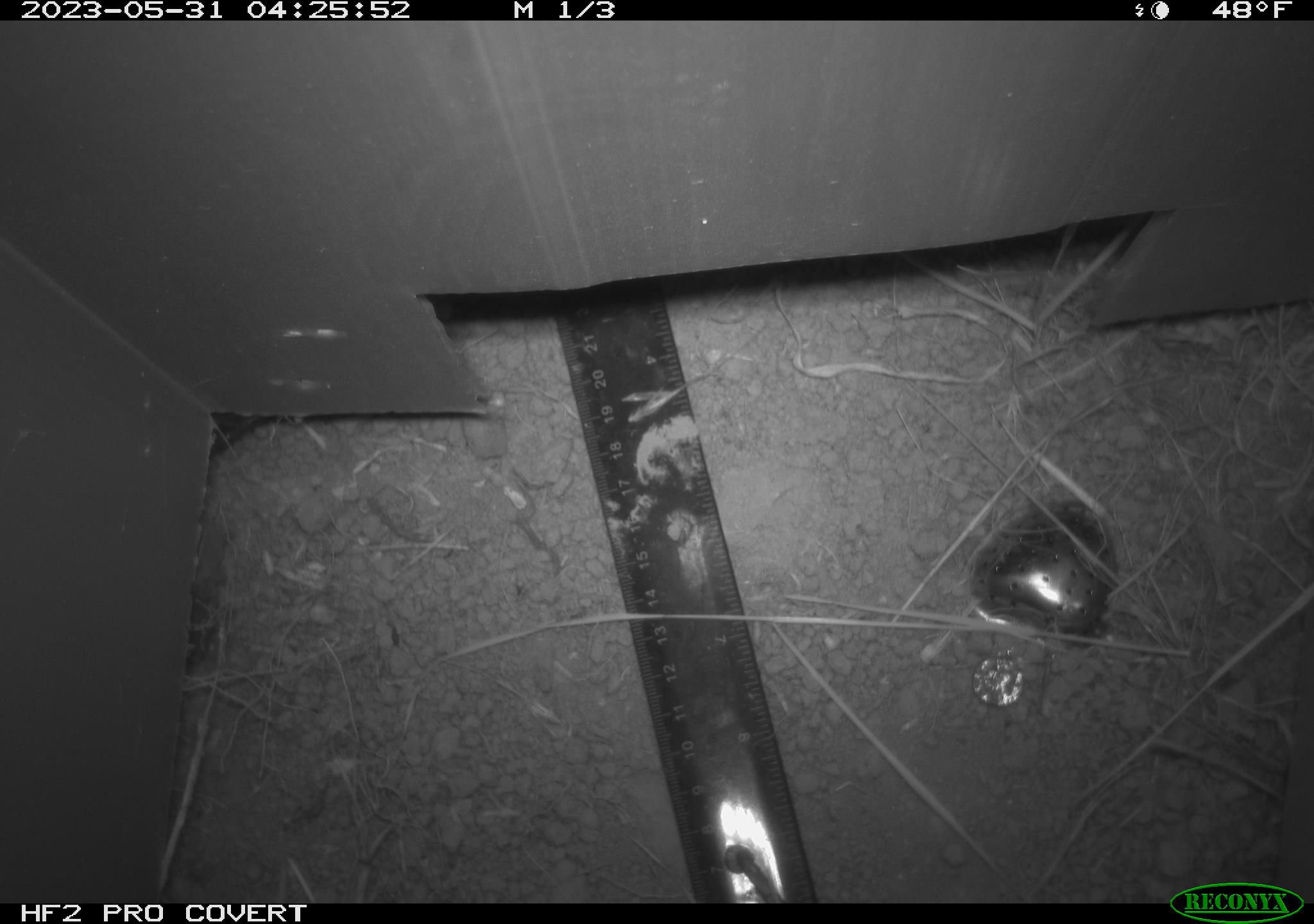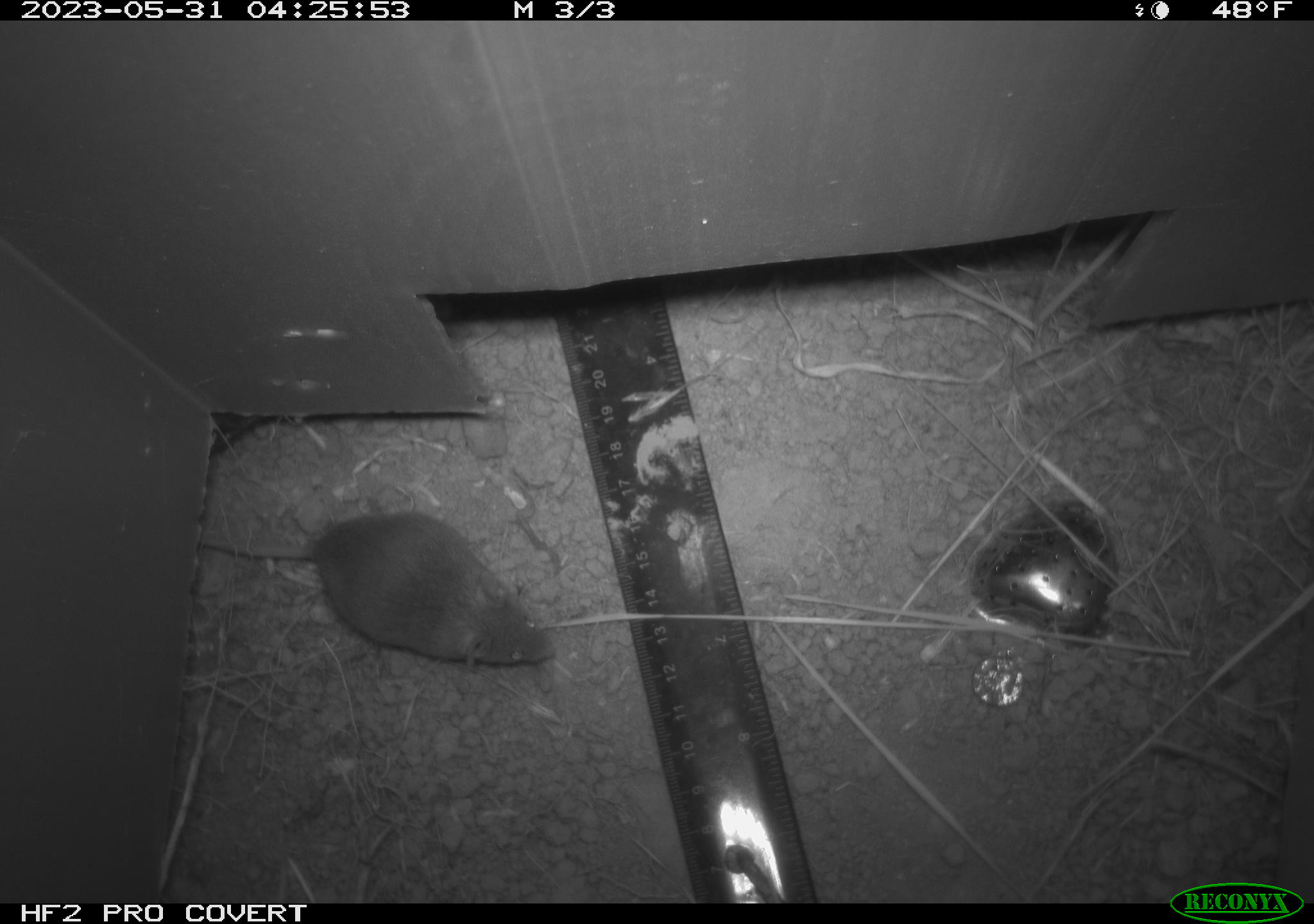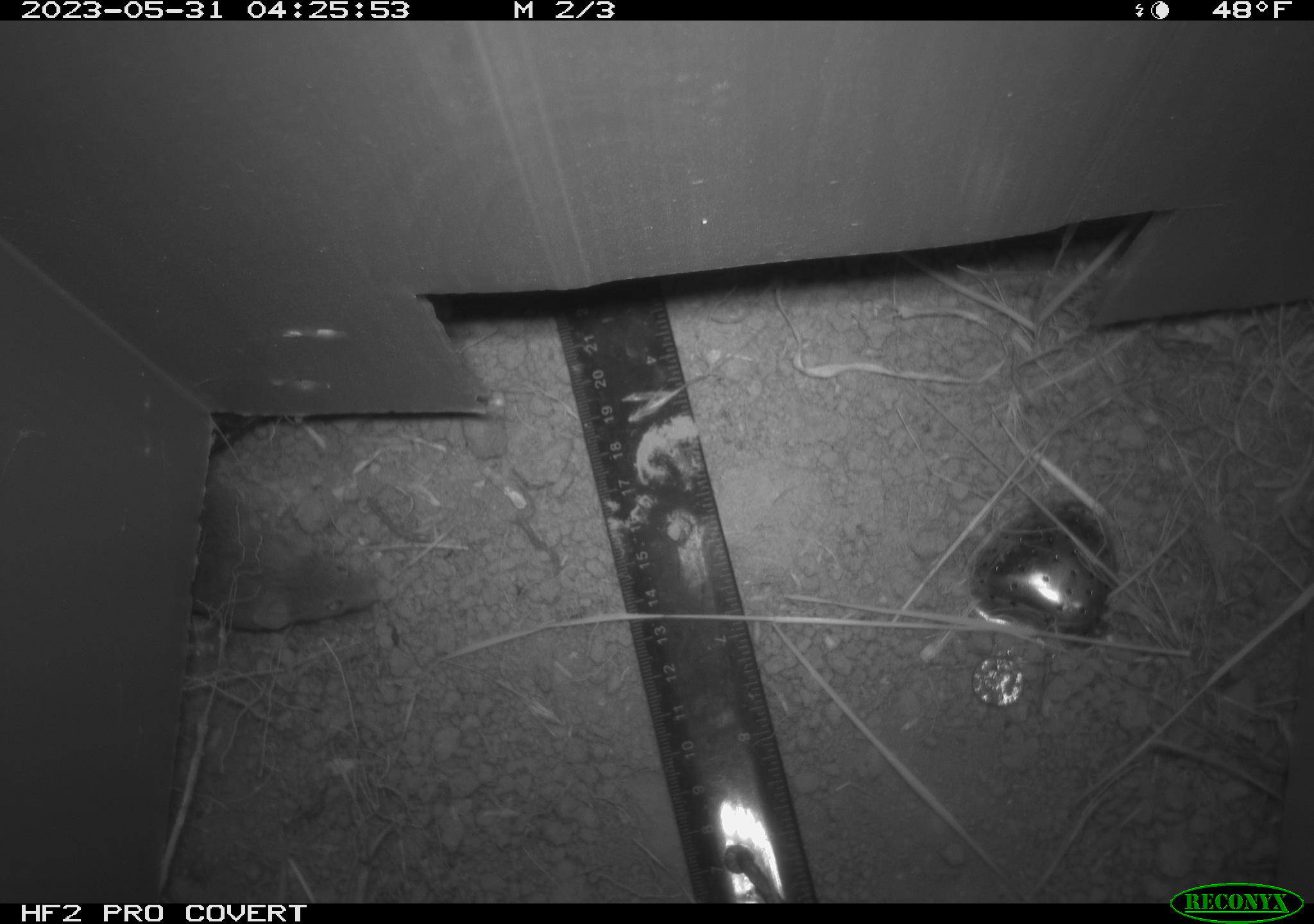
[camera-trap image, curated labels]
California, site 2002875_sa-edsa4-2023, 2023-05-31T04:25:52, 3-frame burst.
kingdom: Animalia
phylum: Chordata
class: Mammalia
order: Rodentia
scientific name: Rodentia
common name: mouse species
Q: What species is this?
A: Mouse species (Rodentia).